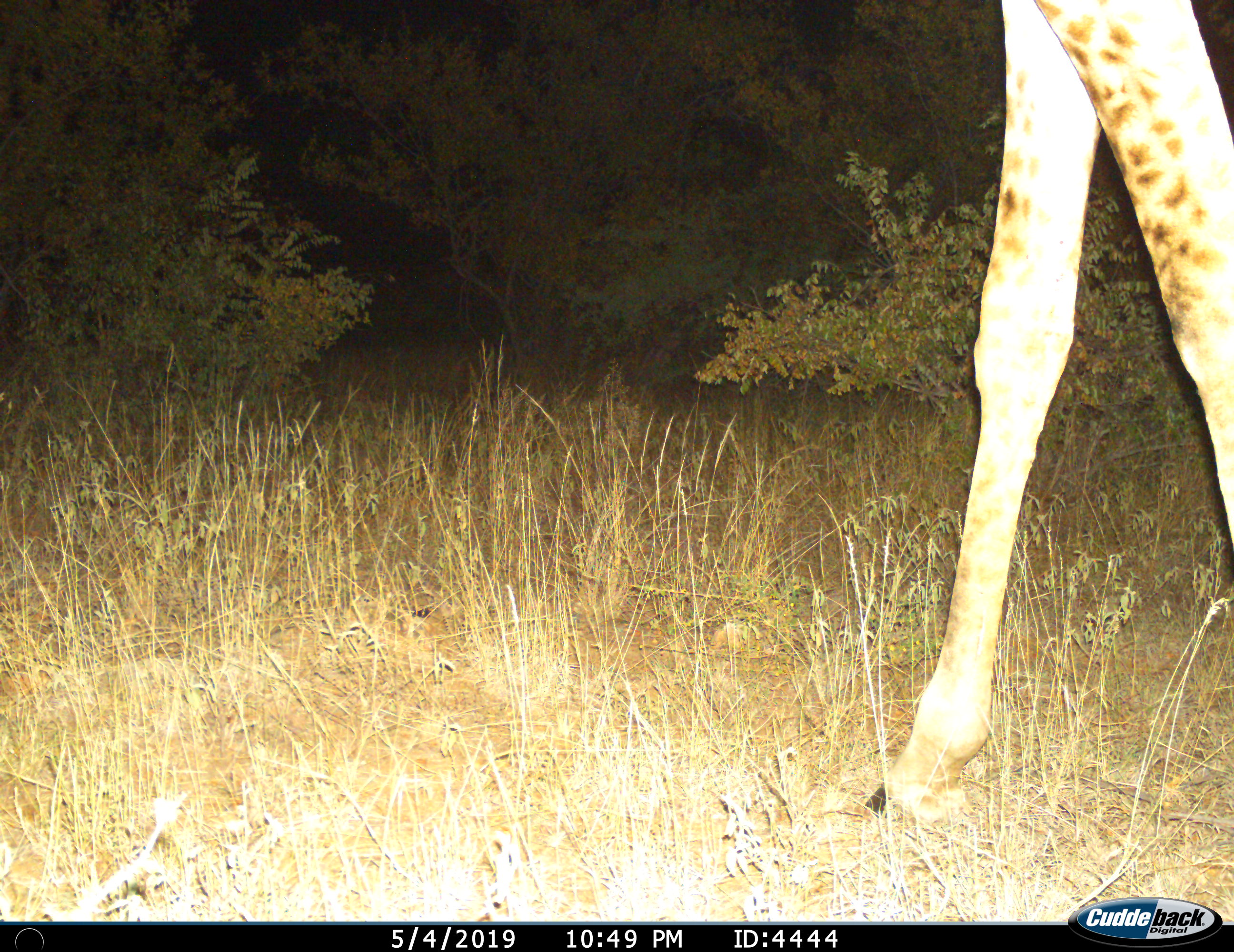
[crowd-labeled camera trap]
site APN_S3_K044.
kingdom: Animalia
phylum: Chordata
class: Mammalia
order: Artiodactyla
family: Giraffidae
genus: Giraffa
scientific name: Giraffa camelopardalis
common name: giraffe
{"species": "giraffe (Giraffa camelopardalis)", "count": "1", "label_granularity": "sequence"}